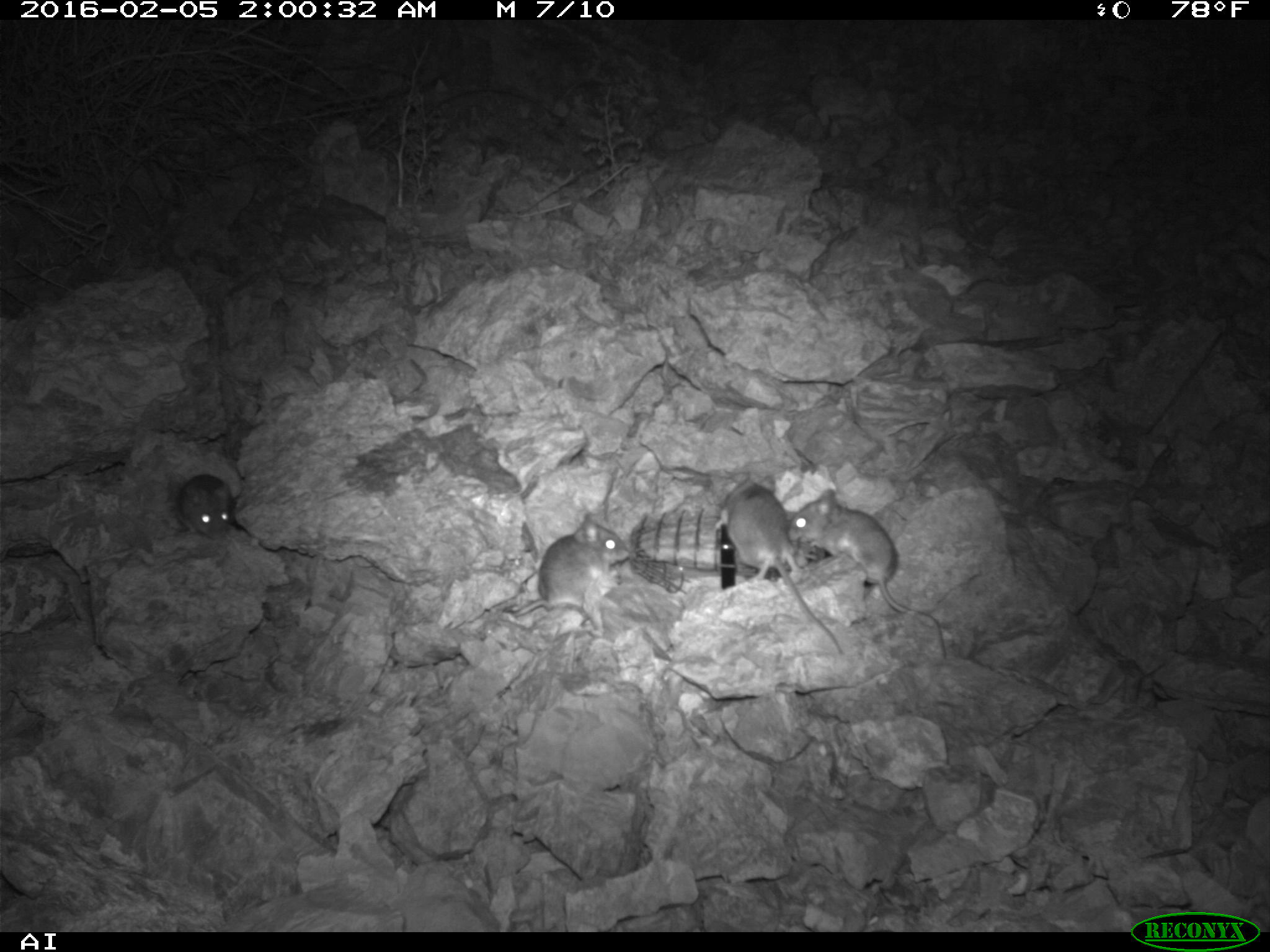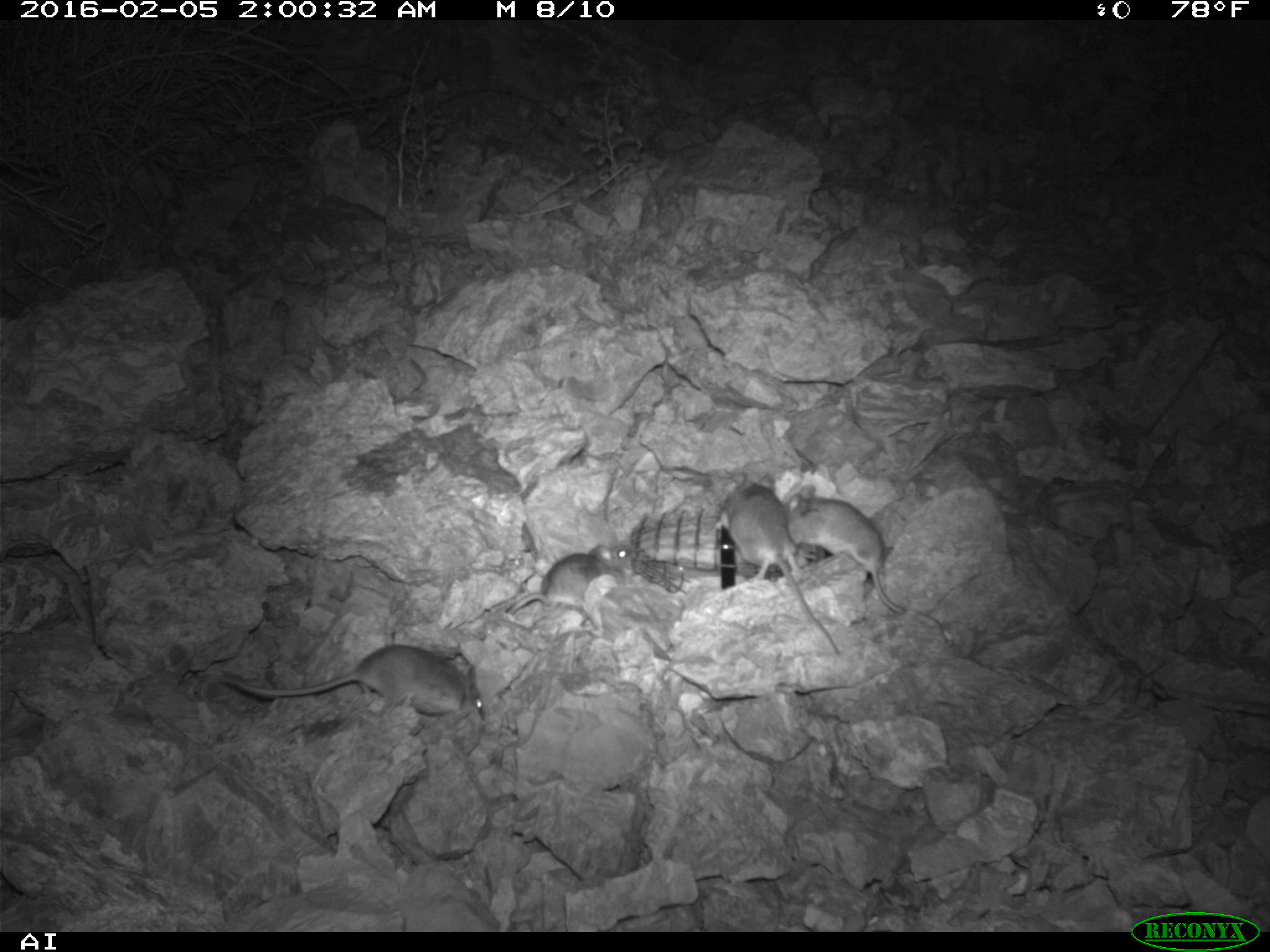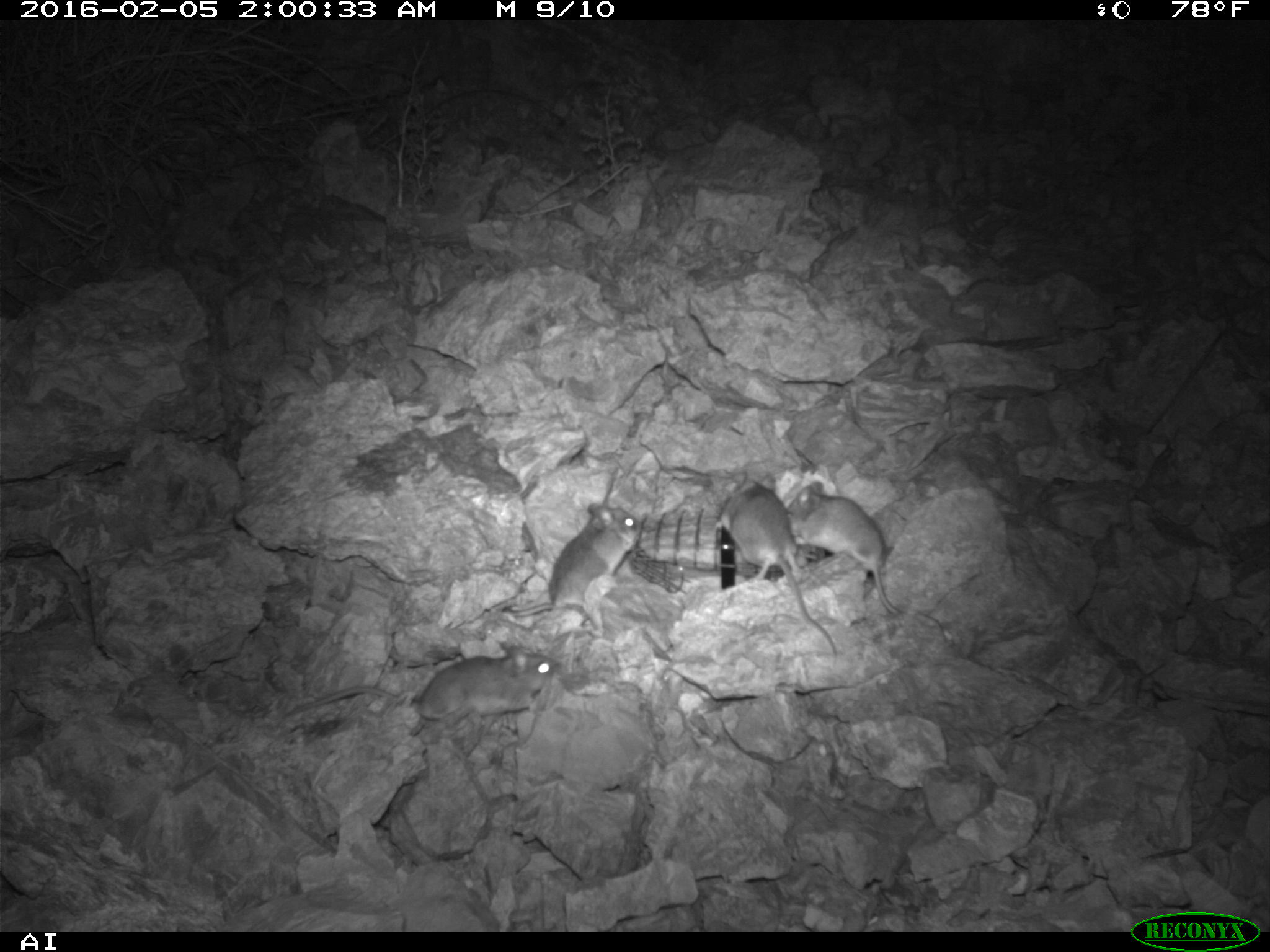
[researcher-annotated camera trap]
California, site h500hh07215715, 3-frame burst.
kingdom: Animalia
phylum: Chordata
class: Mammalia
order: Rodentia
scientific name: Rodentia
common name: rodent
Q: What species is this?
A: Rodent (Rodentia).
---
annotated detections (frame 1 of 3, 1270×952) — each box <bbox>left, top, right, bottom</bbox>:
rodent: <bbox>787, 488, 945, 658</bbox>; <bbox>713, 471, 843, 654</bbox>; <bbox>502, 514, 629, 616</bbox>; <bbox>174, 475, 236, 539</bbox>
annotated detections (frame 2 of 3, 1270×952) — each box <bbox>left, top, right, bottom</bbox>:
rodent: <bbox>708, 473, 840, 656</bbox>; <bbox>222, 644, 485, 723</bbox>; <bbox>783, 485, 905, 617</bbox>; <bbox>504, 544, 636, 614</bbox>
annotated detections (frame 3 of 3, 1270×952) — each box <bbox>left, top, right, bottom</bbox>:
rodent: <bbox>787, 481, 946, 640</bbox>; <bbox>717, 472, 837, 666</bbox>; <bbox>283, 644, 561, 718</bbox>; <bbox>504, 503, 640, 628</bbox>